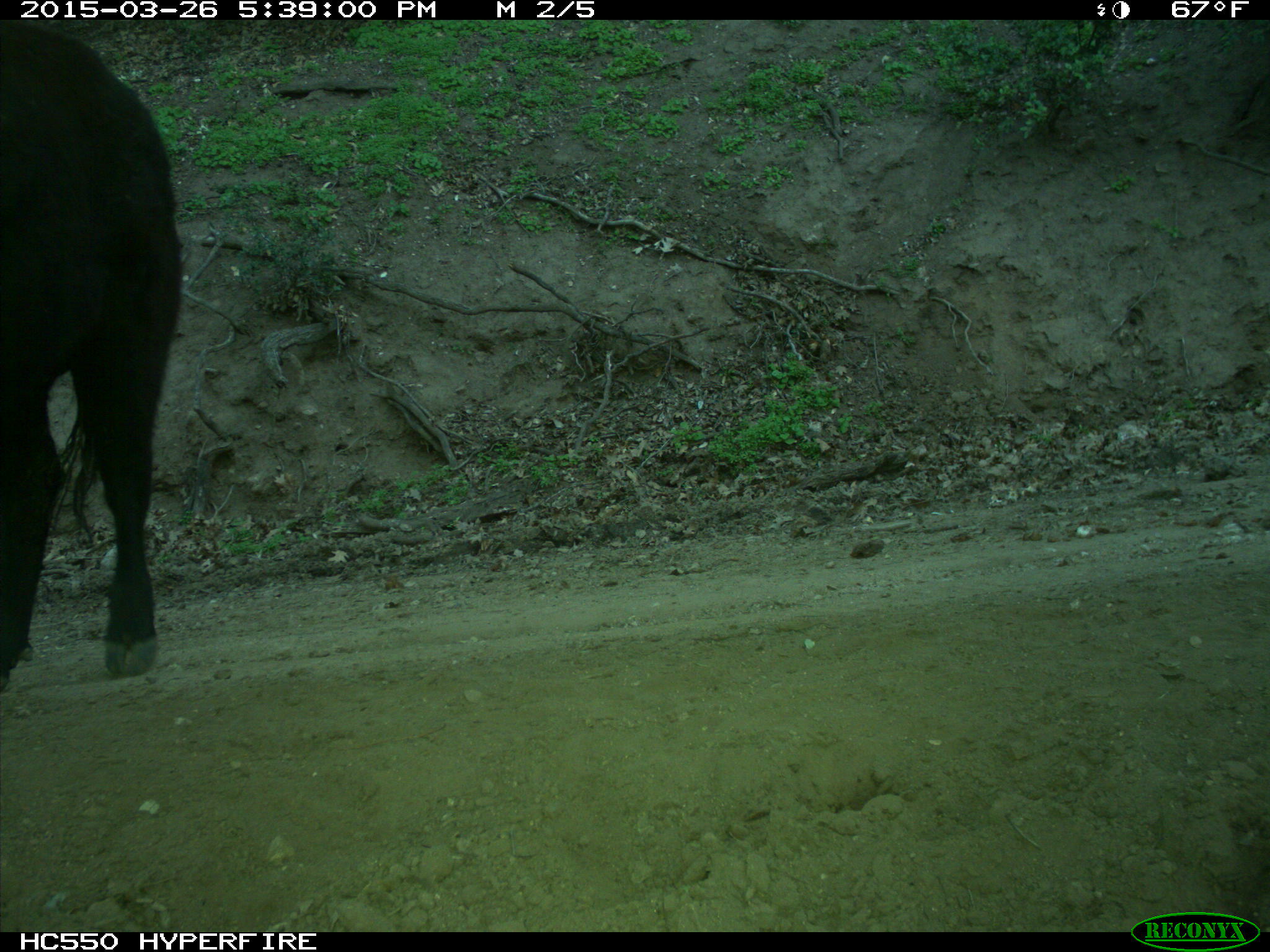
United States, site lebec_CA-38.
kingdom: Animalia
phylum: Chordata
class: Mammalia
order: Artiodactyla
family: Bovidae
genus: Bos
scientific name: Bos taurus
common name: domestic cow